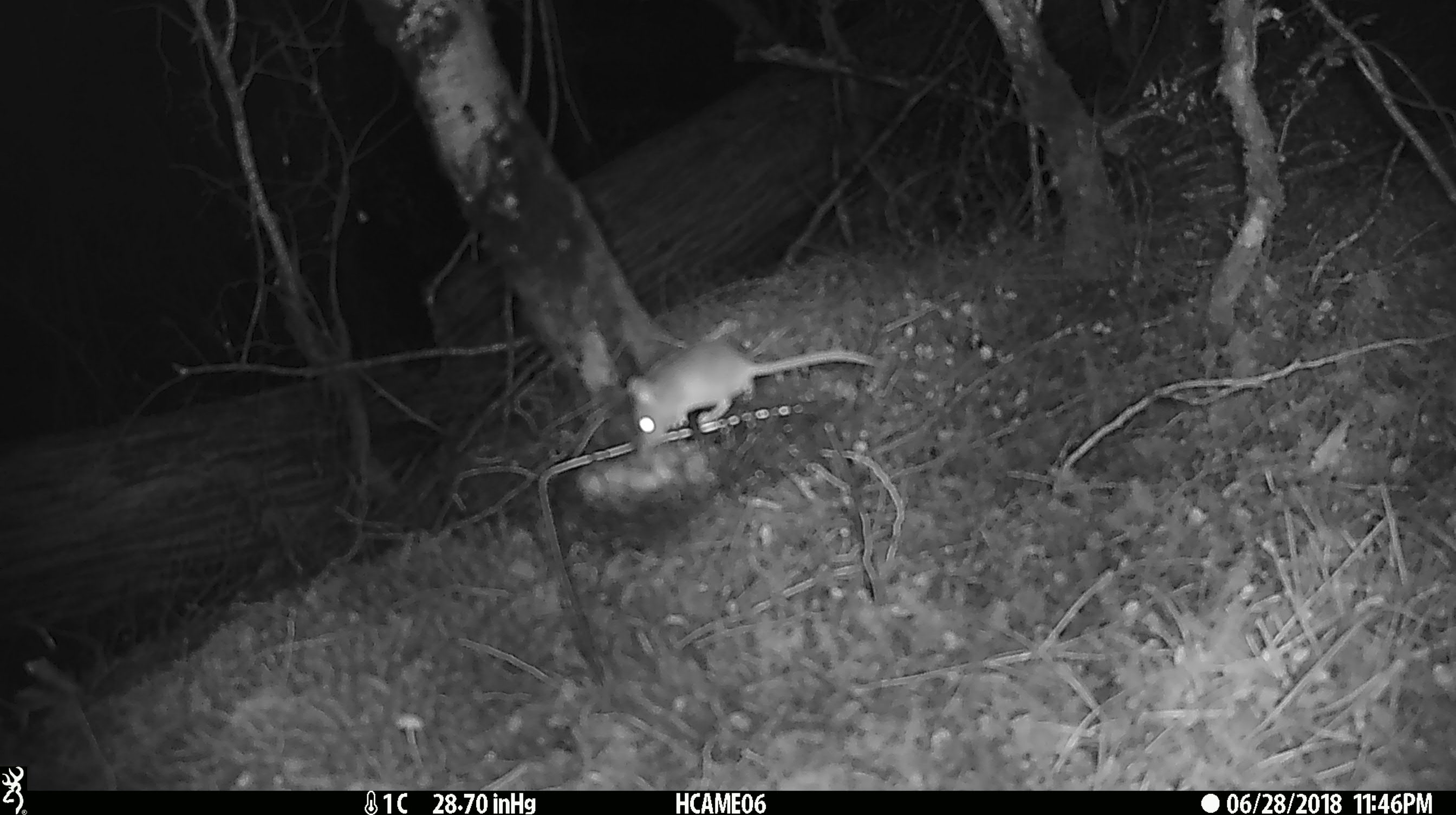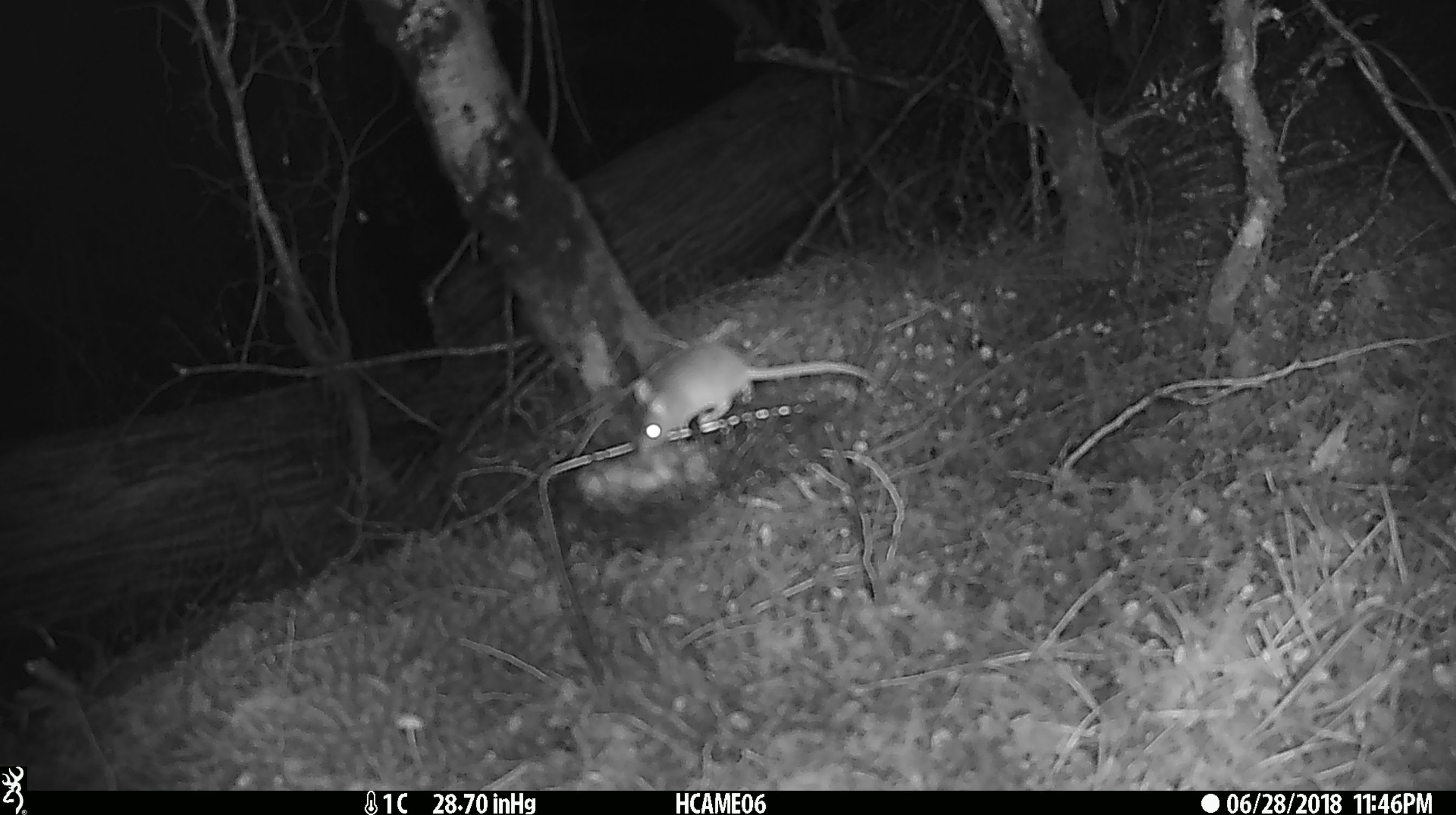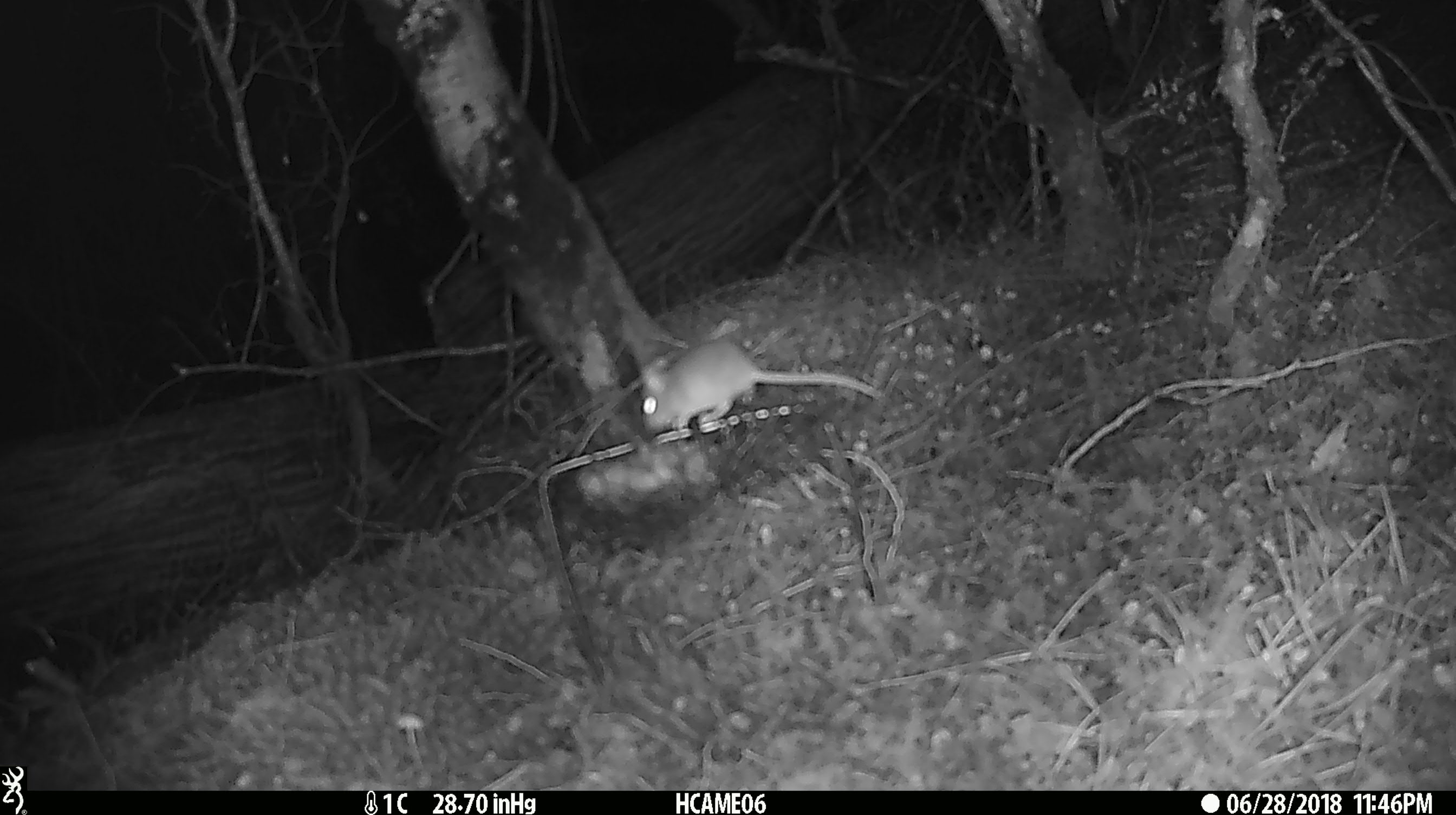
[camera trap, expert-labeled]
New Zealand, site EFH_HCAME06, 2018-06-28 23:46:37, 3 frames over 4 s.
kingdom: Animalia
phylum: Chordata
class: Mammalia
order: Rodentia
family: Muridae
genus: Mus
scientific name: Mus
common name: mouse